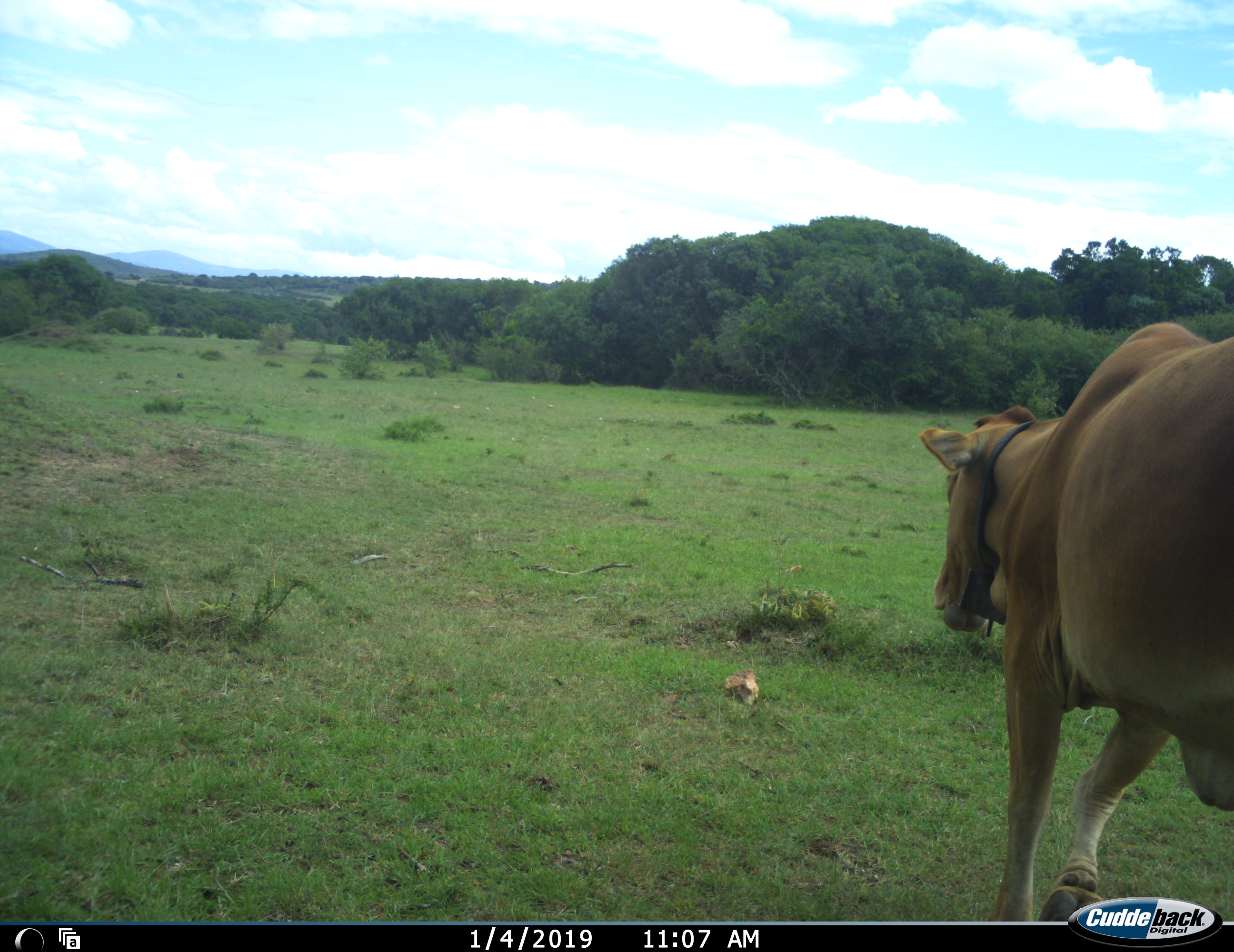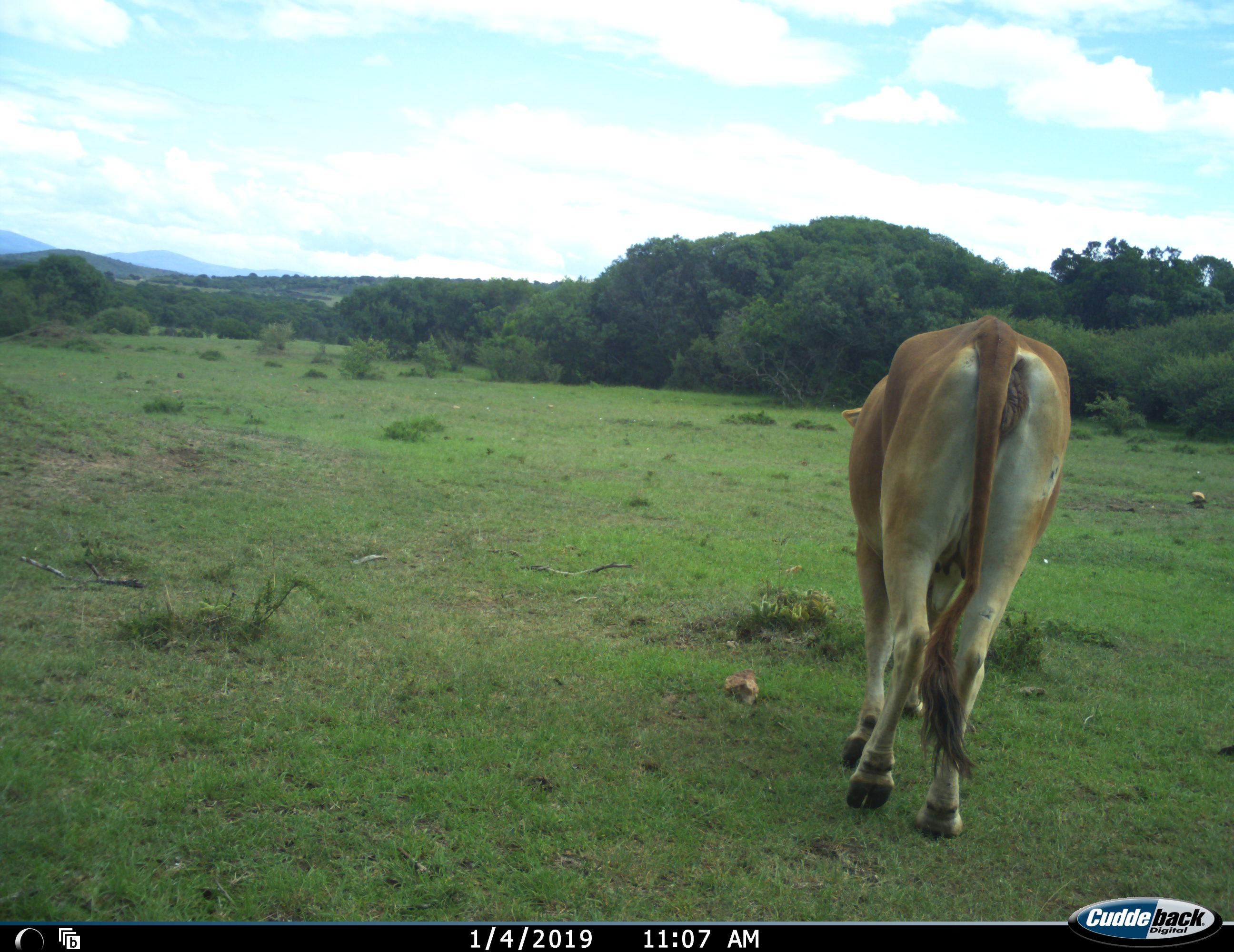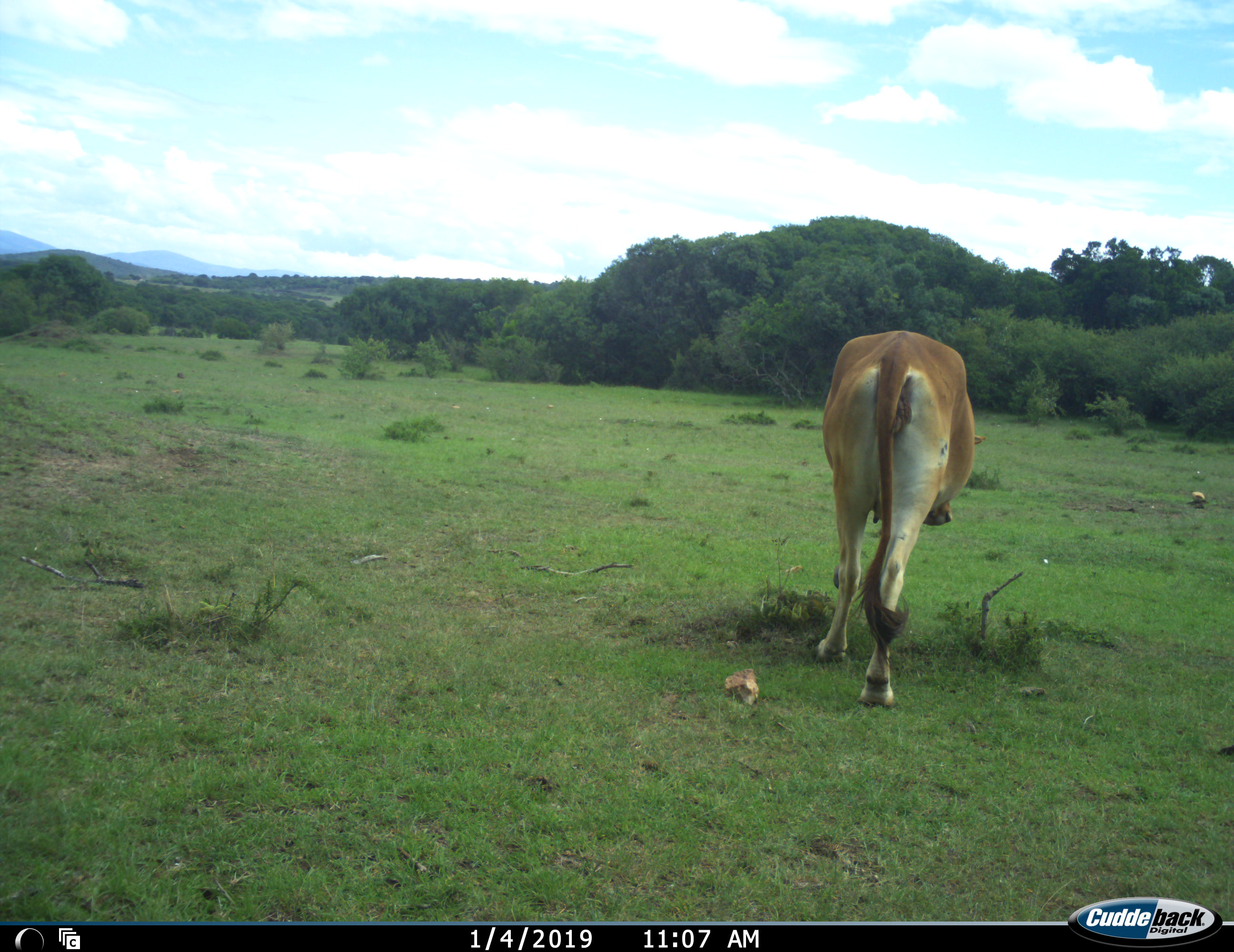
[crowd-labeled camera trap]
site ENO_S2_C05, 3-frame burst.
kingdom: Animalia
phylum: Chordata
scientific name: Vertebrata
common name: domestic animal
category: domesticanimal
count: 1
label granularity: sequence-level